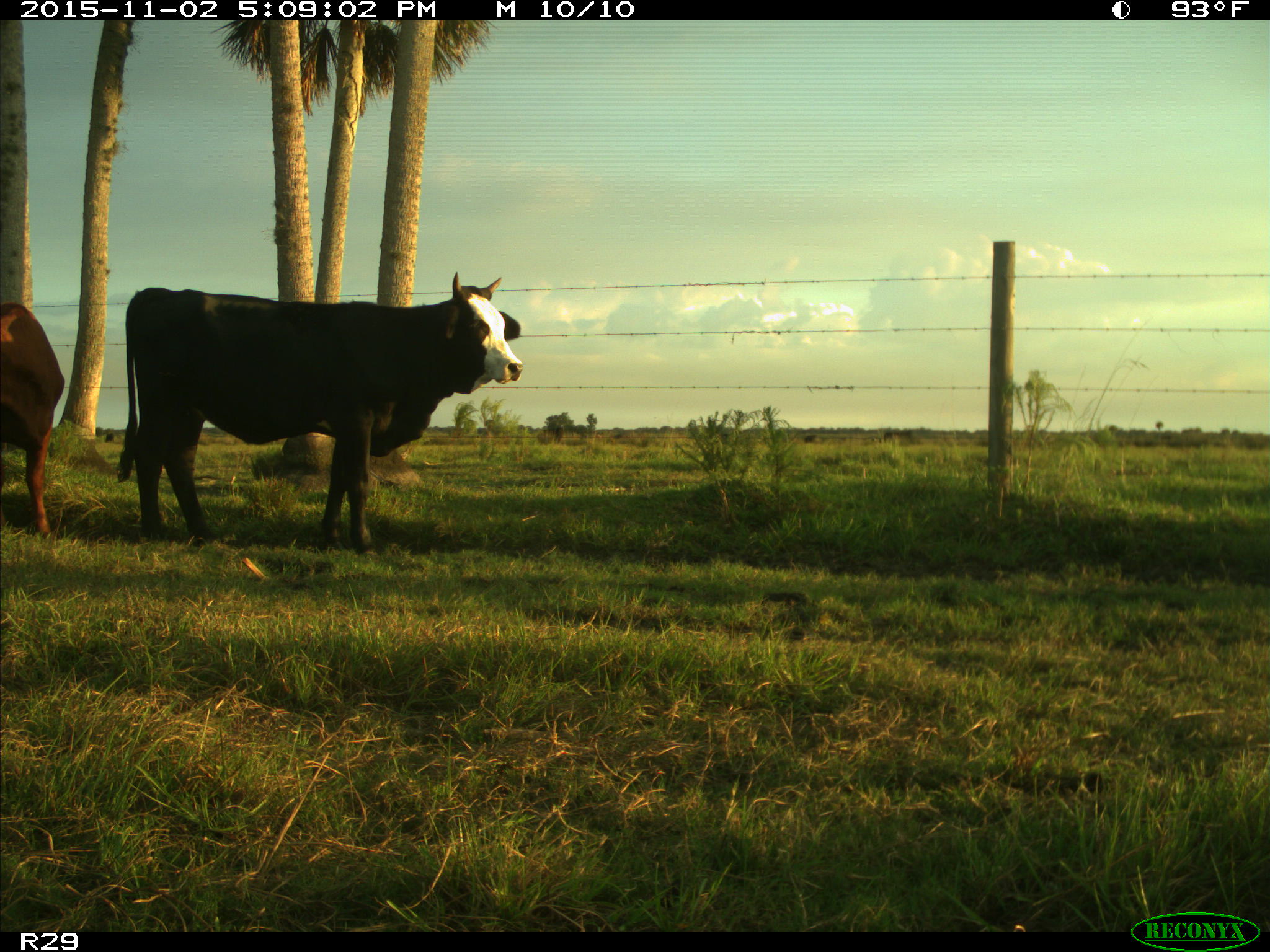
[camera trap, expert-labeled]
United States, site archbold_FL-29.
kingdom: Animalia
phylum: Chordata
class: Mammalia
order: Artiodactyla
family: Bovidae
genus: Bos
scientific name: Bos taurus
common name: domestic cow